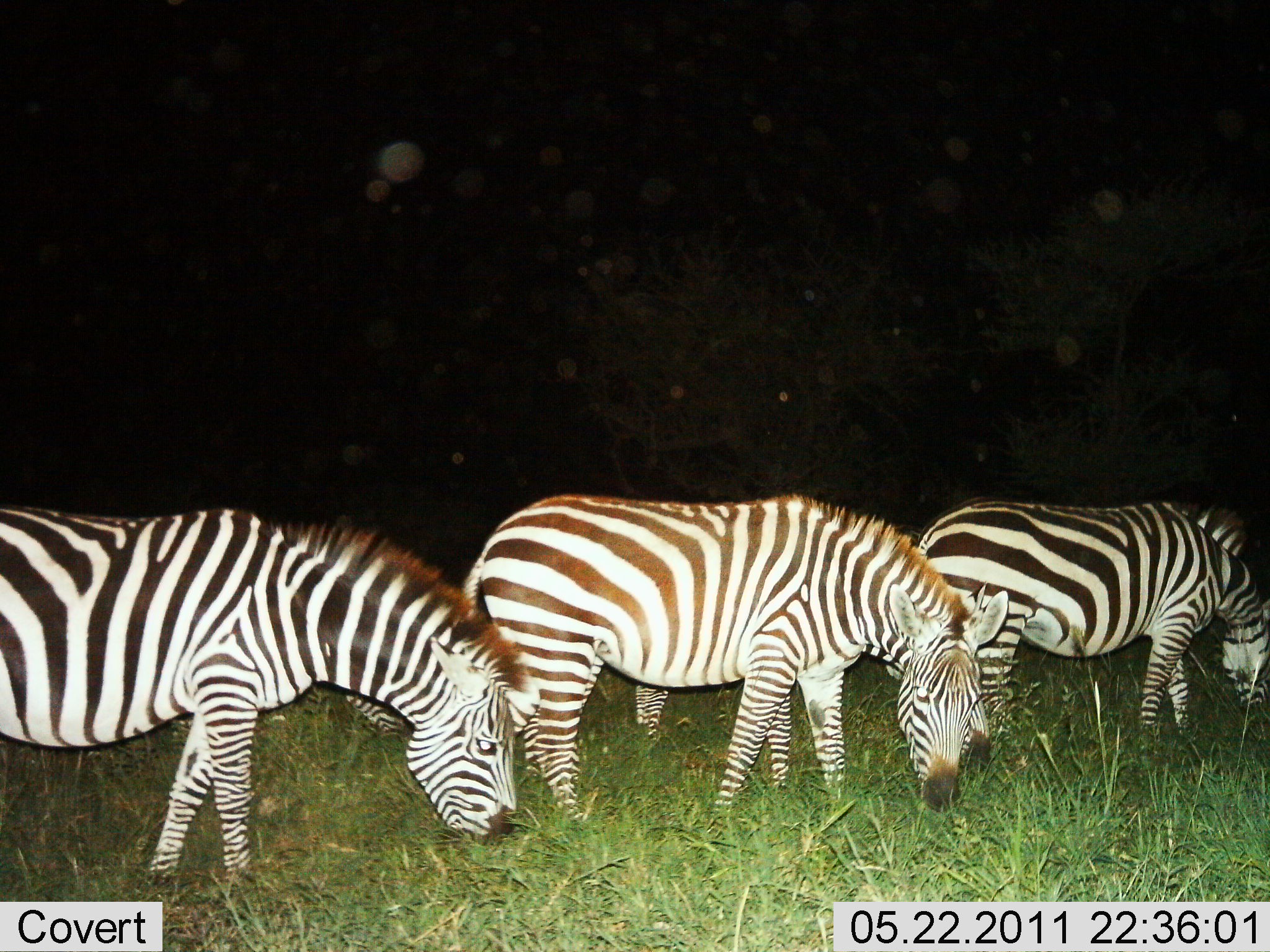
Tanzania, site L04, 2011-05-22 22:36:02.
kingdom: Animalia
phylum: Chordata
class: Mammalia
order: Perissodactyla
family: Equidae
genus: Equus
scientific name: Equus quagga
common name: plains zebra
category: zebra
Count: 5.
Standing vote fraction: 0%.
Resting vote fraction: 0%.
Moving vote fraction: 0%.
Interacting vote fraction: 0%.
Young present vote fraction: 0%.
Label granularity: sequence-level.